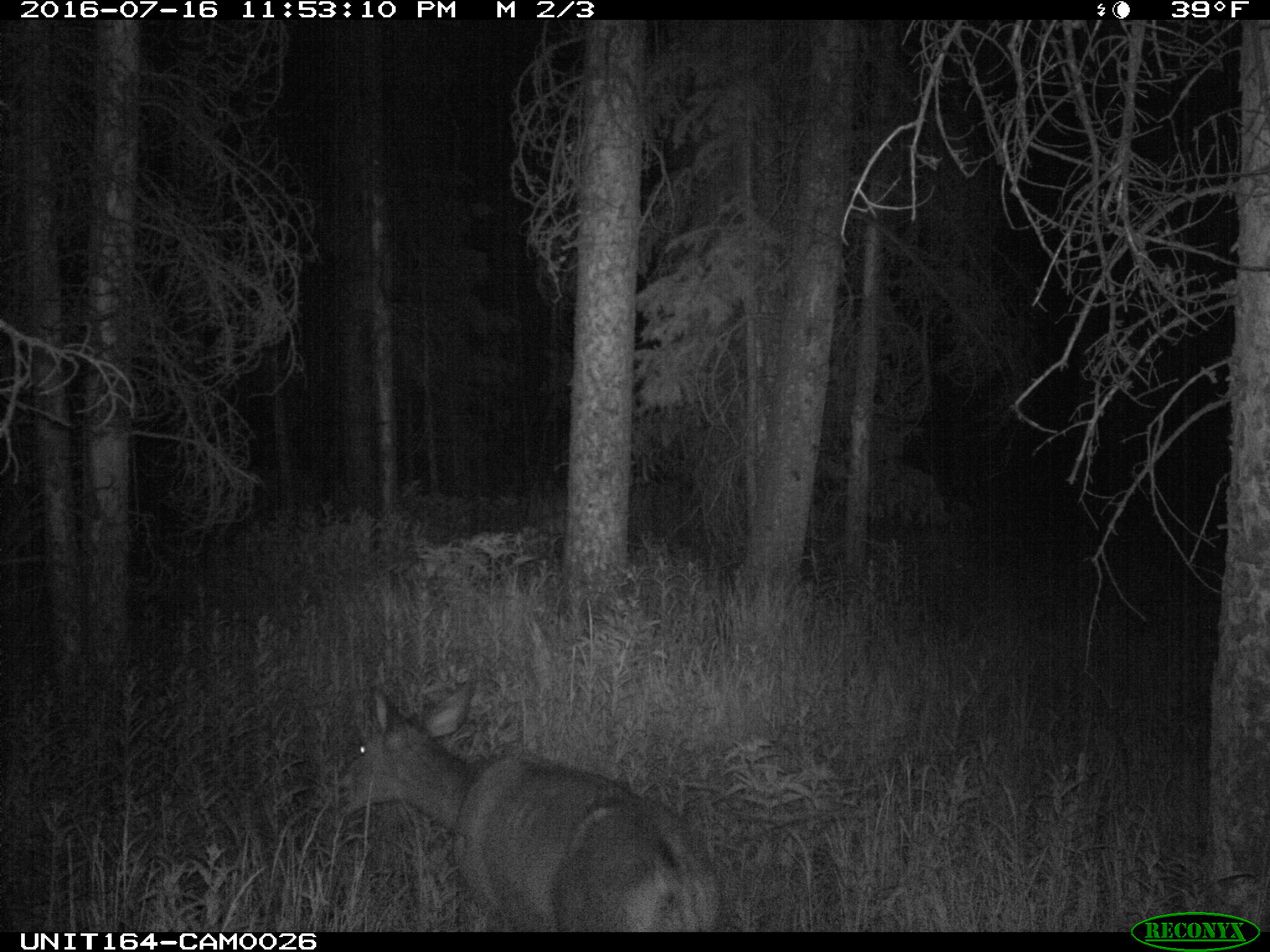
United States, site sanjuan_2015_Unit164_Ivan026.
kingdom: Animalia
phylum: Chordata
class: Mammalia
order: Artiodactyla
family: Cervidae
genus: Odocoileus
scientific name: Odocoileus hemionus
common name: mule deer